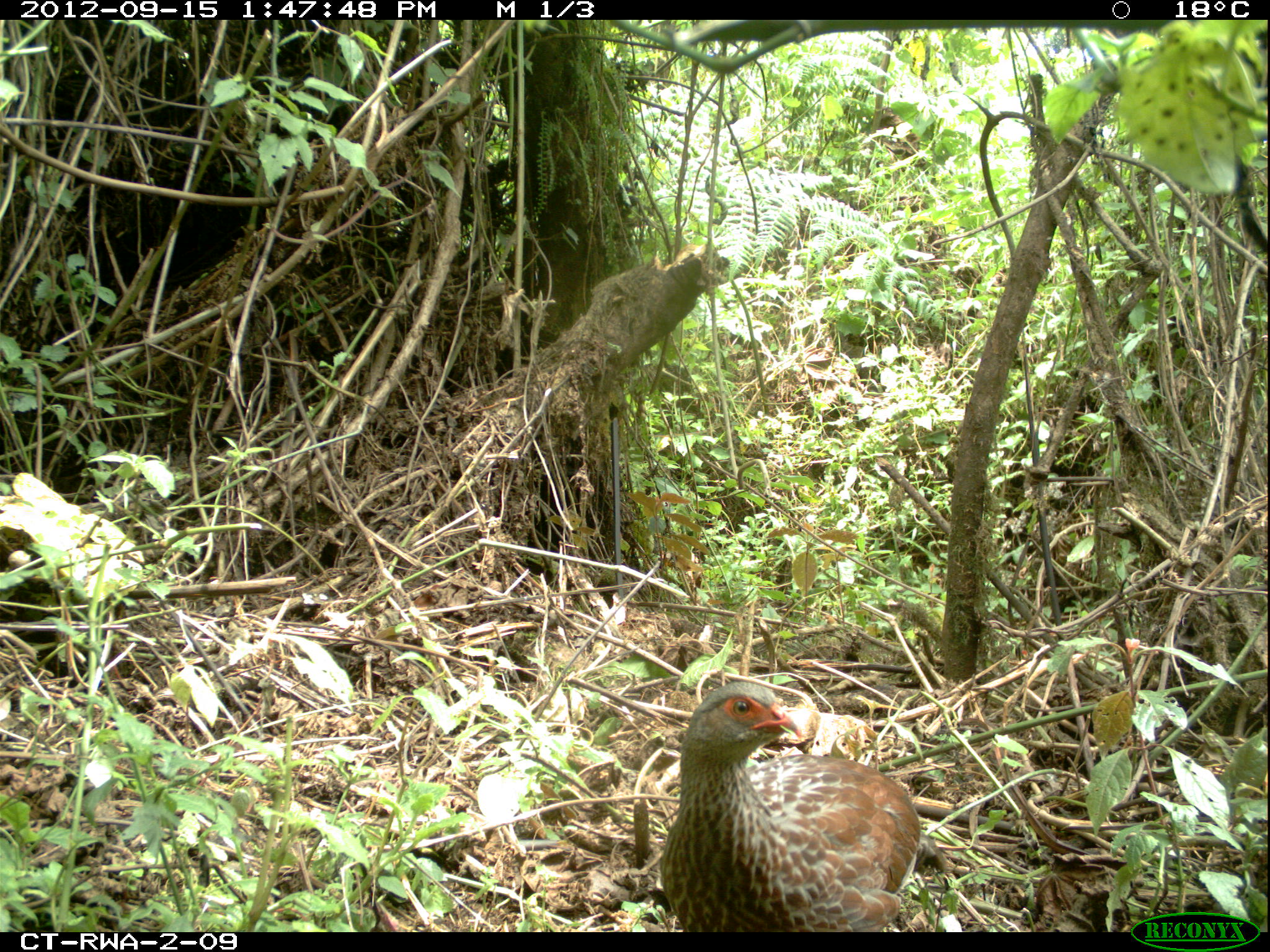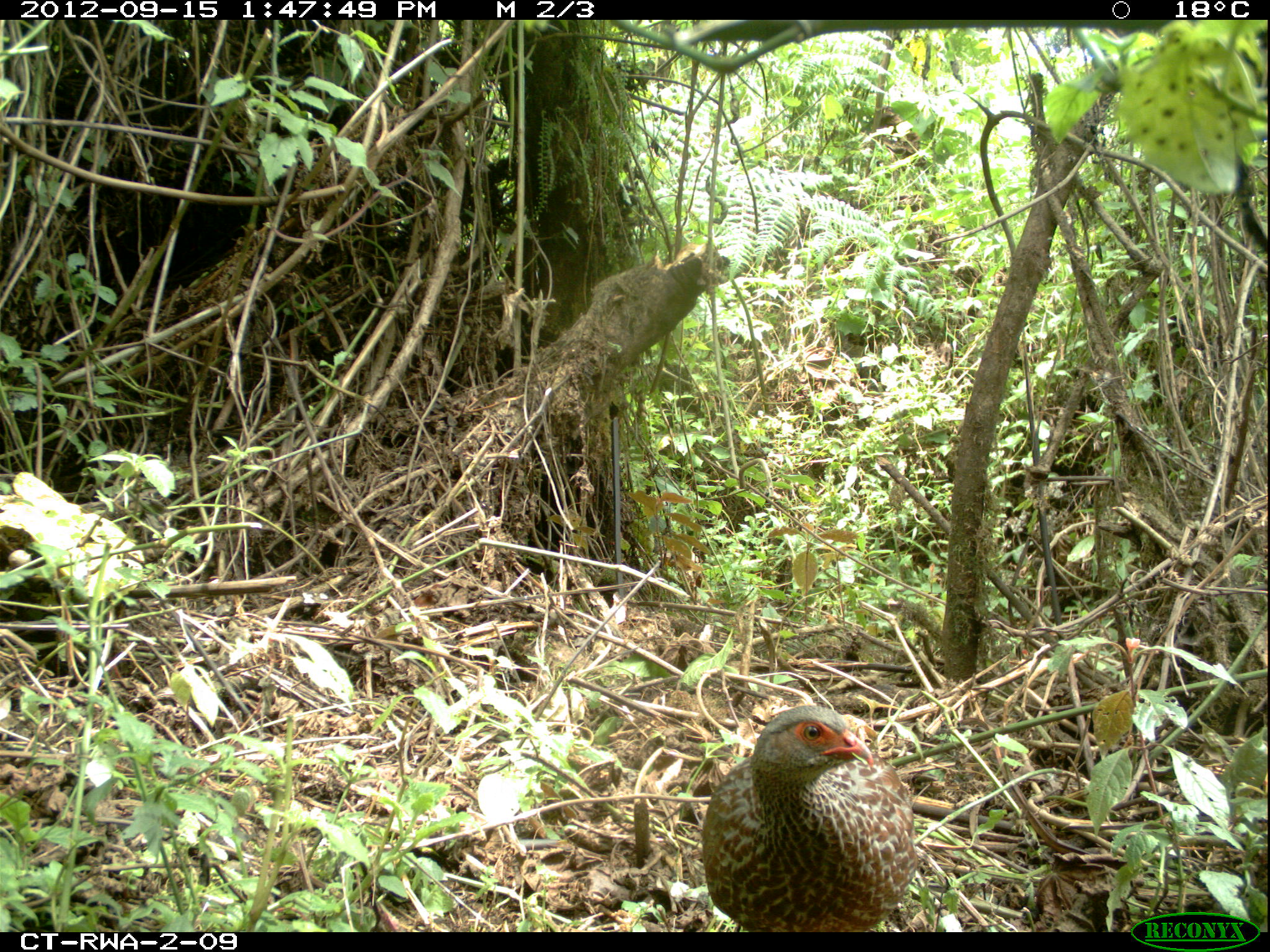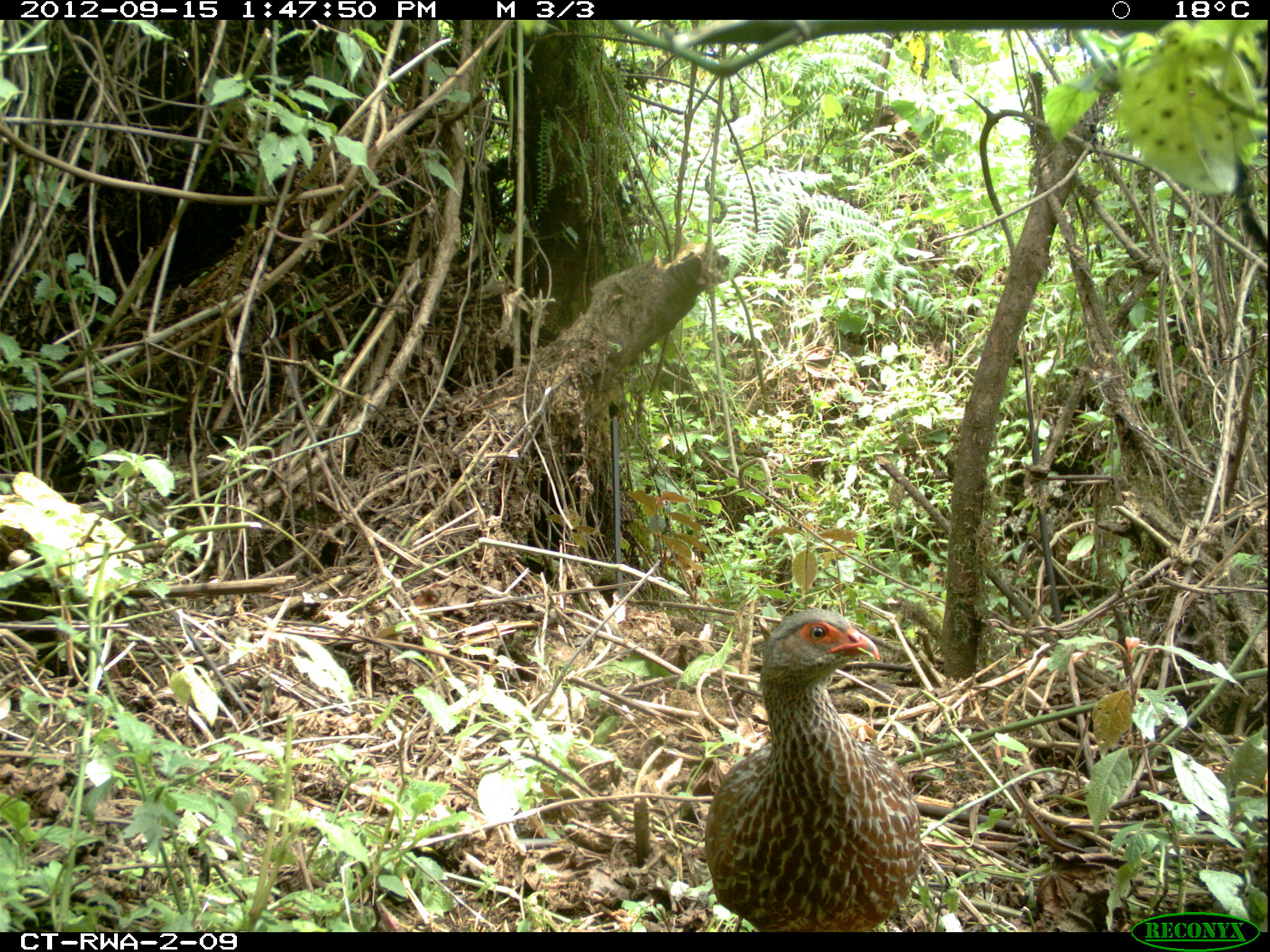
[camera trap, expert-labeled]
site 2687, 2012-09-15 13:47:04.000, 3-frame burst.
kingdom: Animalia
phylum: Chordata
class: Aves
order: Galliformes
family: Phasianidae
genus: Pternistis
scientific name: Pternistis nobilis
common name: handsome francolin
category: francolinus nobilis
Francolinus nobilis (handsome francolin) (Pternistis nobilis), count 1.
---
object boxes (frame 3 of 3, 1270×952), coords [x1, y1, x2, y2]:
francolinus nobilis: [698, 605, 919, 931]